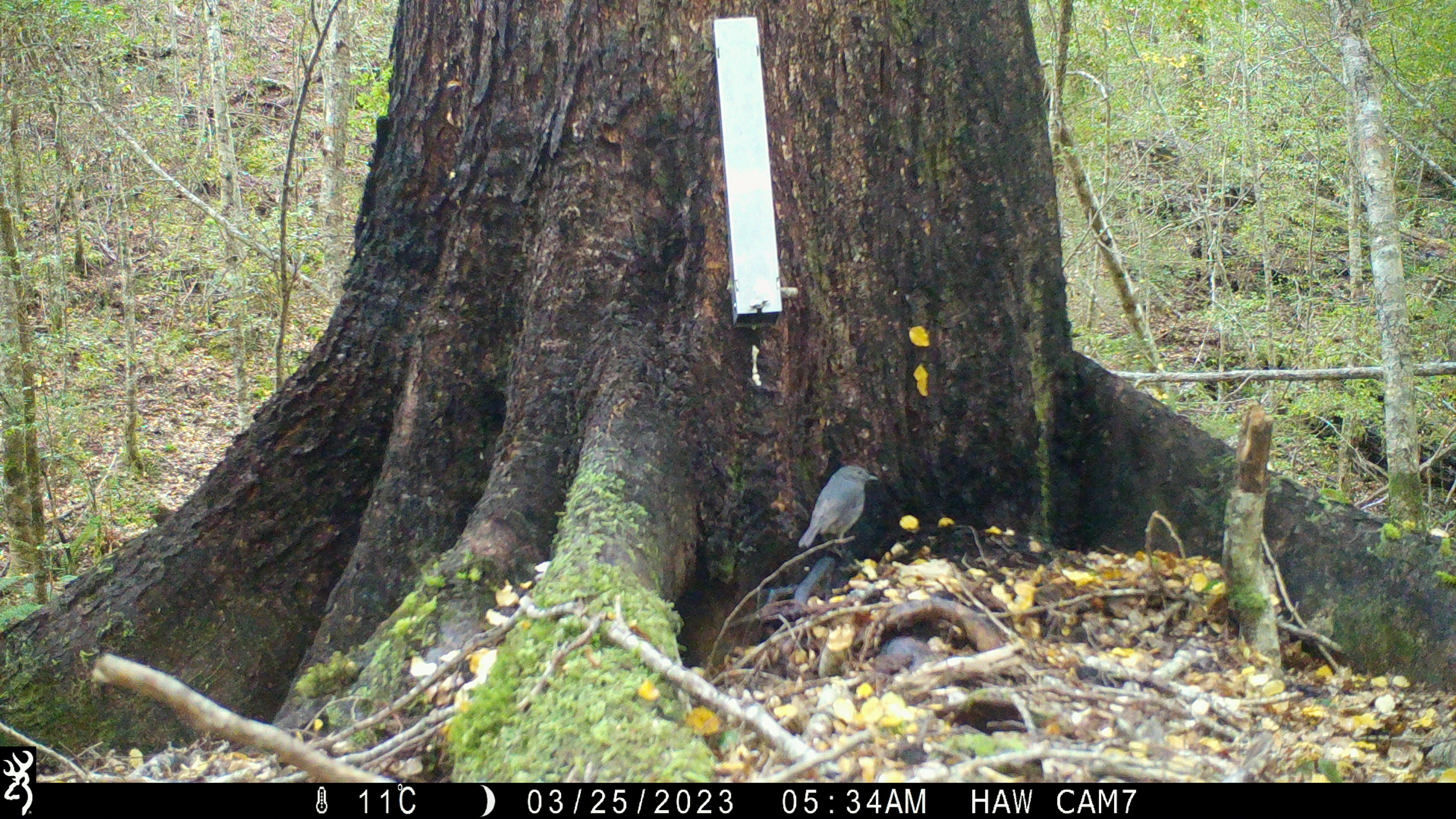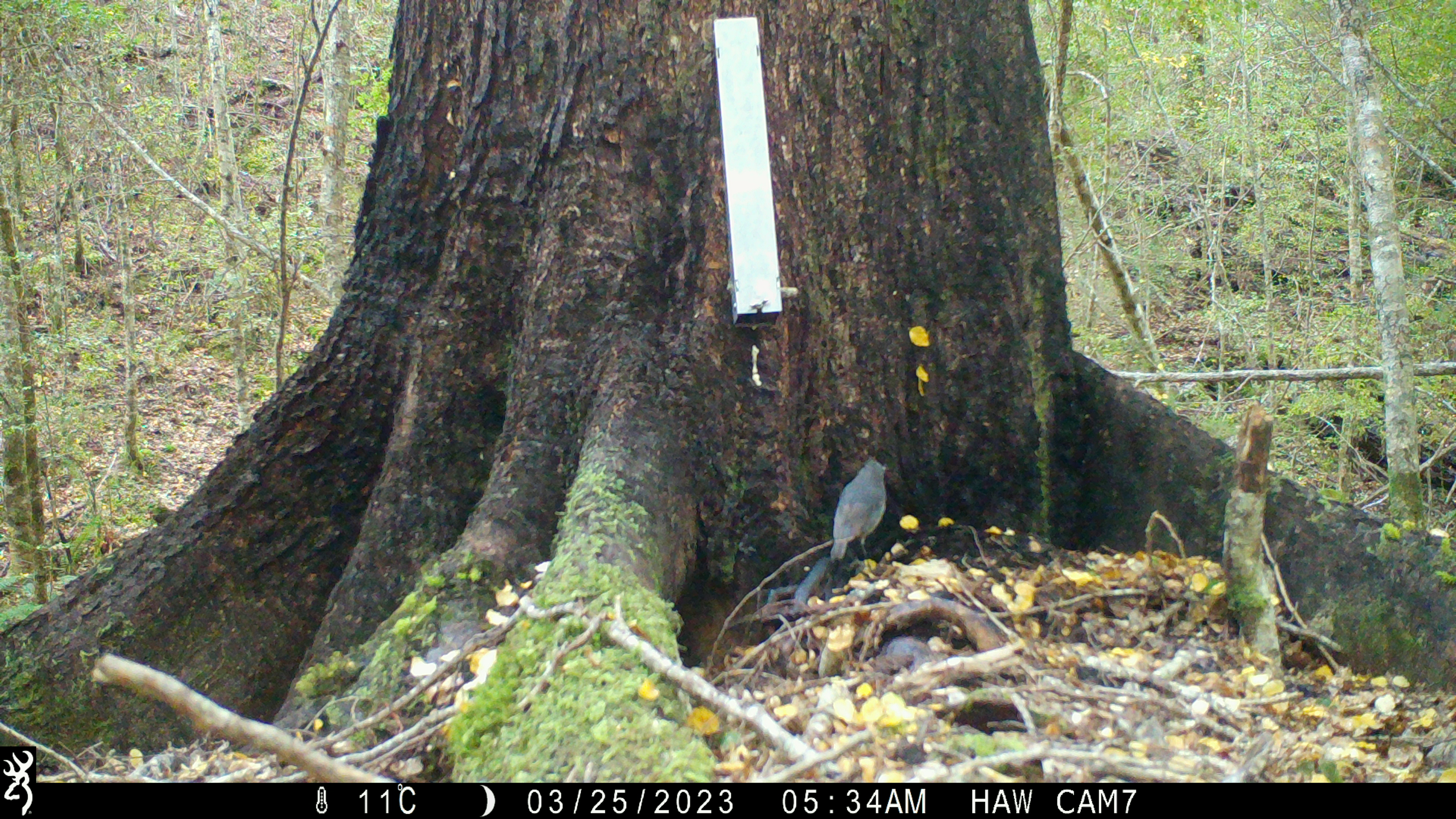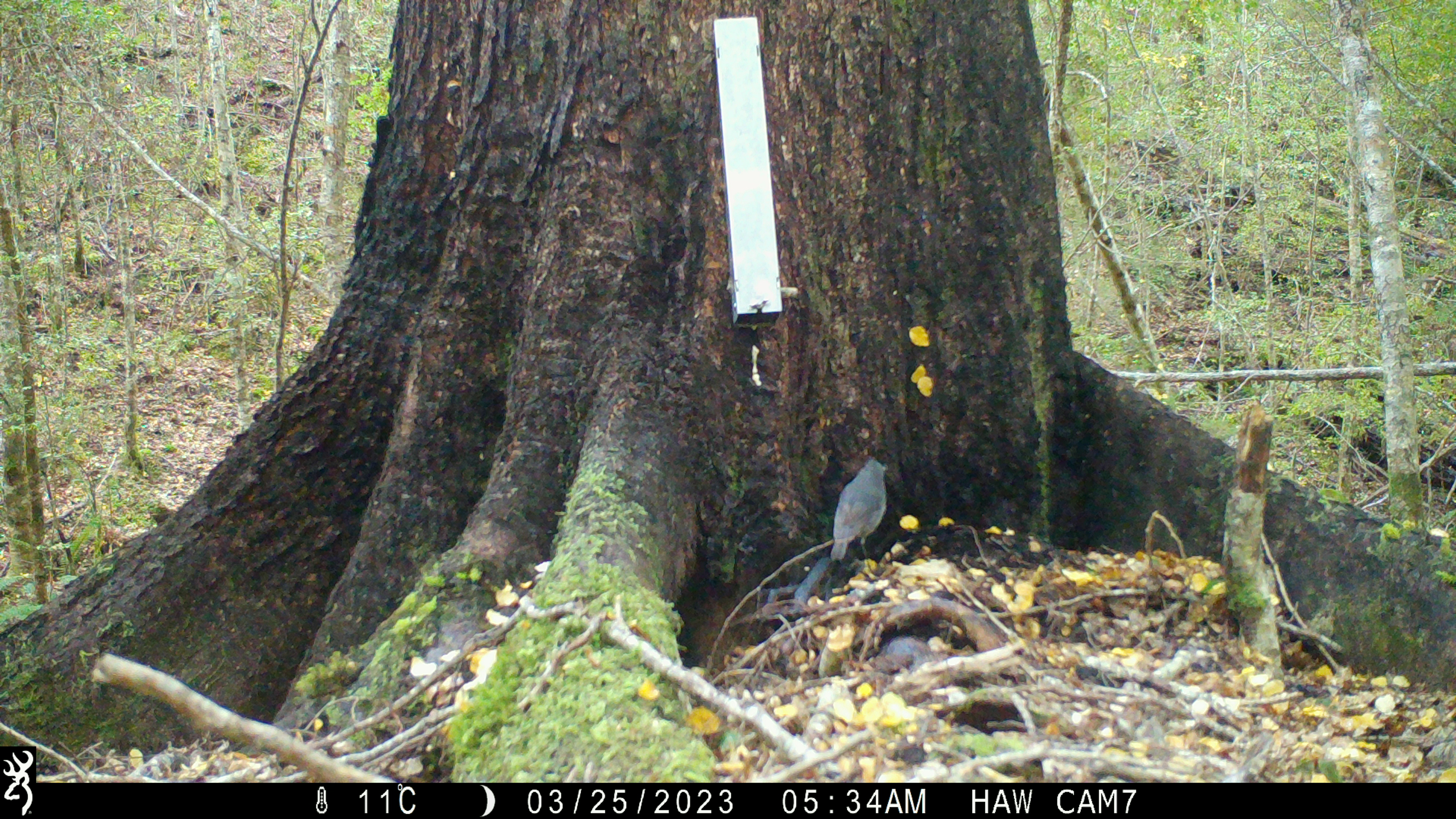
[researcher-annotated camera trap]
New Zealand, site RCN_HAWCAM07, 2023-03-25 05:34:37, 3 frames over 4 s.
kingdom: Animalia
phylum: Chordata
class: Aves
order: Passeriformes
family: Petroicidae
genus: Petroica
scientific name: Petroica australis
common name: new zealand robin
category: robin